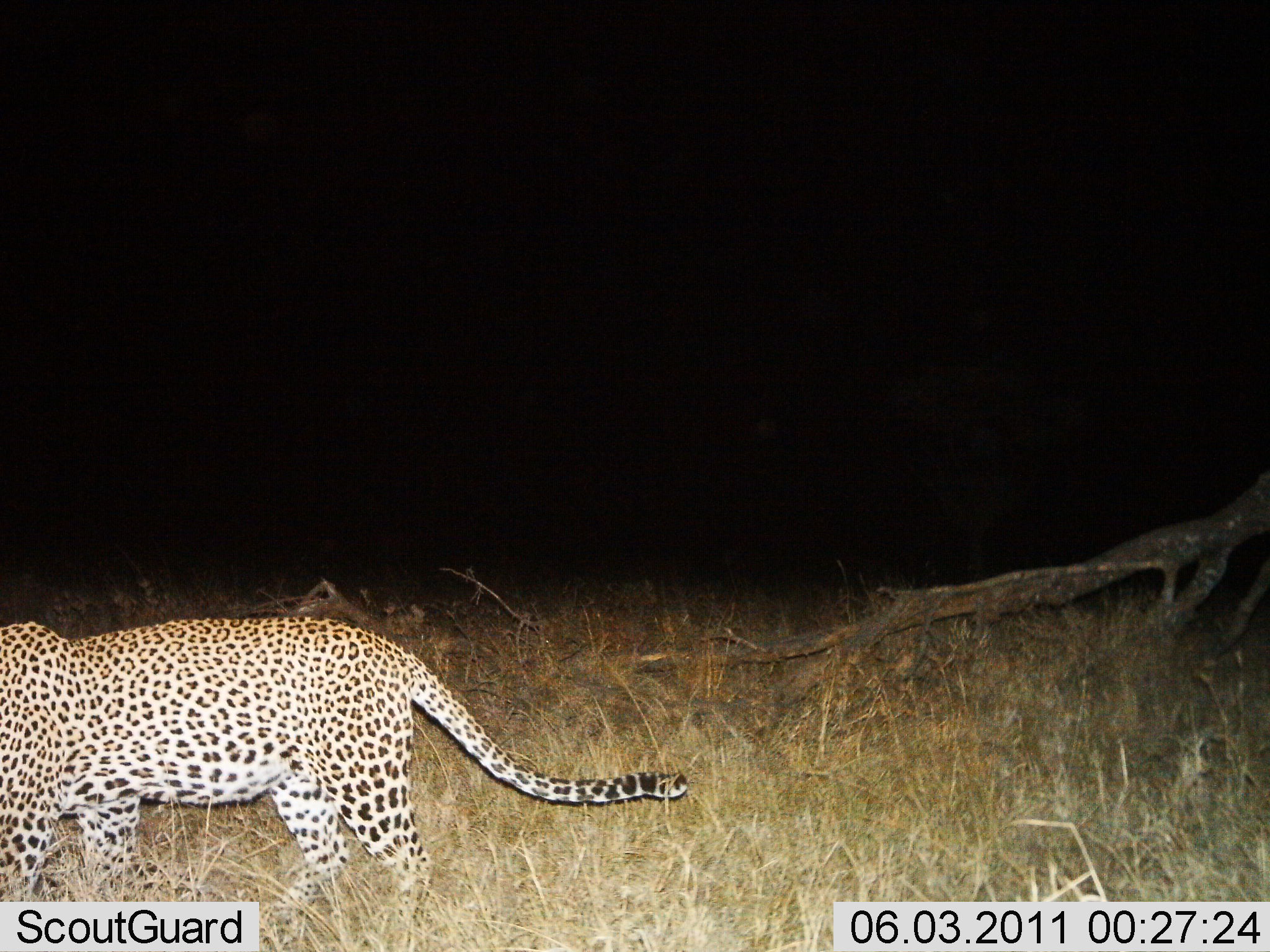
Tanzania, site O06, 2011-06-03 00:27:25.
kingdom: Animalia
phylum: Chordata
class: Mammalia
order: Carnivora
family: Felidae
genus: Panthera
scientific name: Panthera pardus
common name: leopard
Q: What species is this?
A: Leopard (Panthera pardus).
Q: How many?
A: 1.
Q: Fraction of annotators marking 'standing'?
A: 55%.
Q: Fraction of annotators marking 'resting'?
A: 0%.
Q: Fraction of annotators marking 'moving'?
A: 55%.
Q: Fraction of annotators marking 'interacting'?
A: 0%.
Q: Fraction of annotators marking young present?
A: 0%.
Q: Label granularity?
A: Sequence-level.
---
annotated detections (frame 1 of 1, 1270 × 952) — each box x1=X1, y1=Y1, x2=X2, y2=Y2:
animal: x1=0, y1=614, x2=695, y2=946